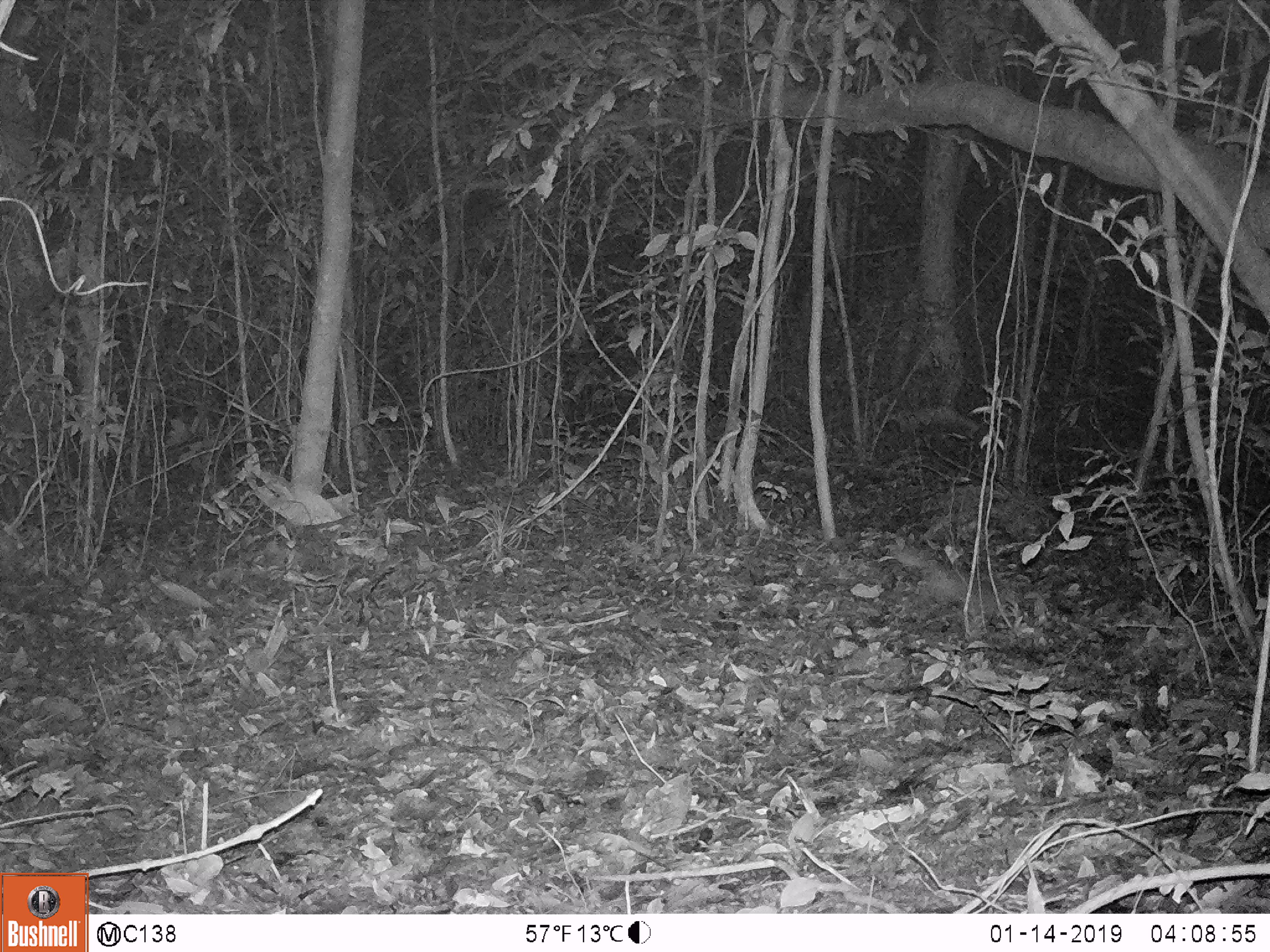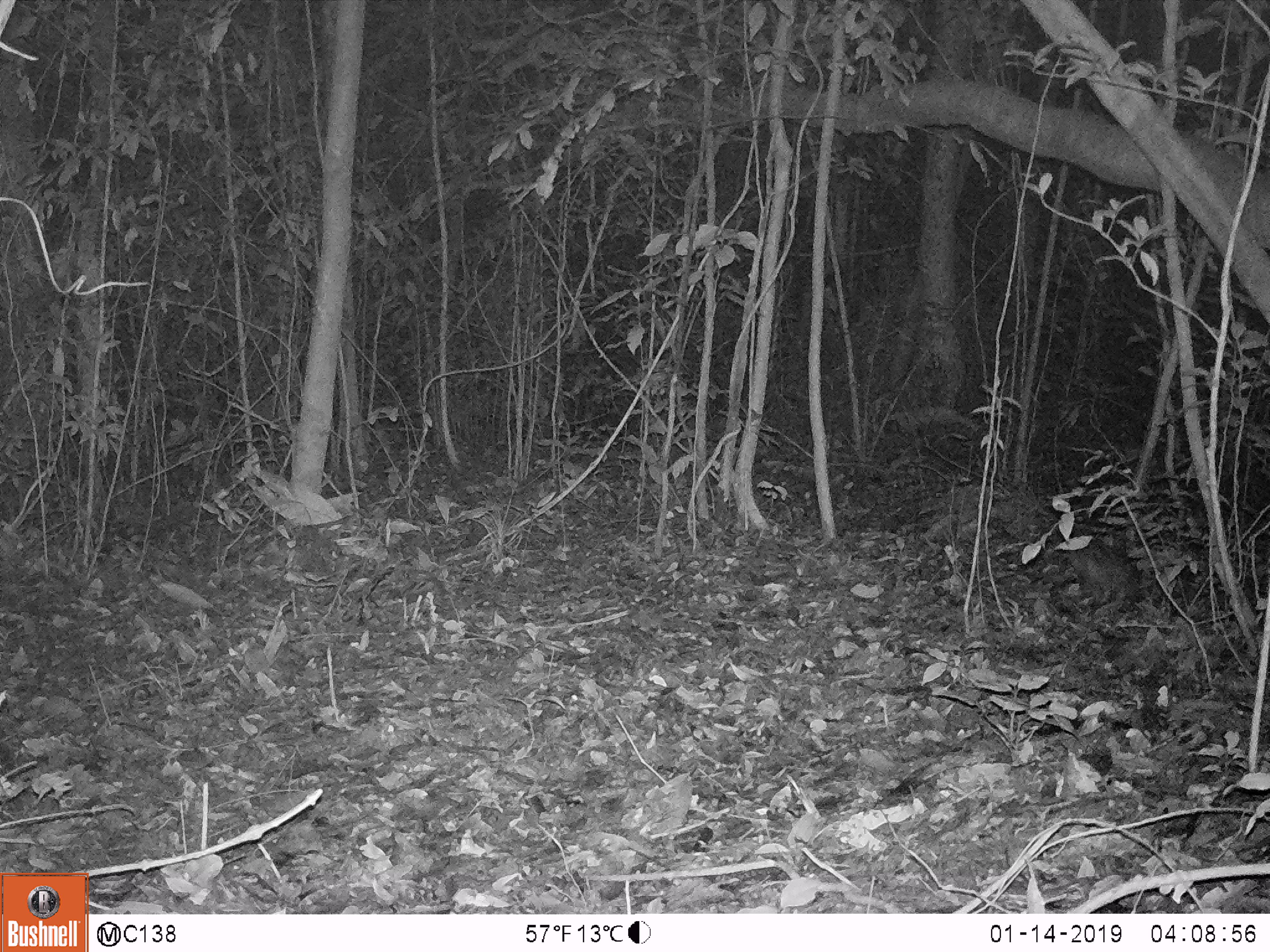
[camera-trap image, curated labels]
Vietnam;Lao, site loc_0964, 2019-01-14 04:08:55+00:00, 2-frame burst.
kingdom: Animalia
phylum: Chordata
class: Mammalia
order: Carnivora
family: Mustelidae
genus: Melogale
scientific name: Melogale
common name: ferret badger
Ferret badger (Melogale). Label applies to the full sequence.